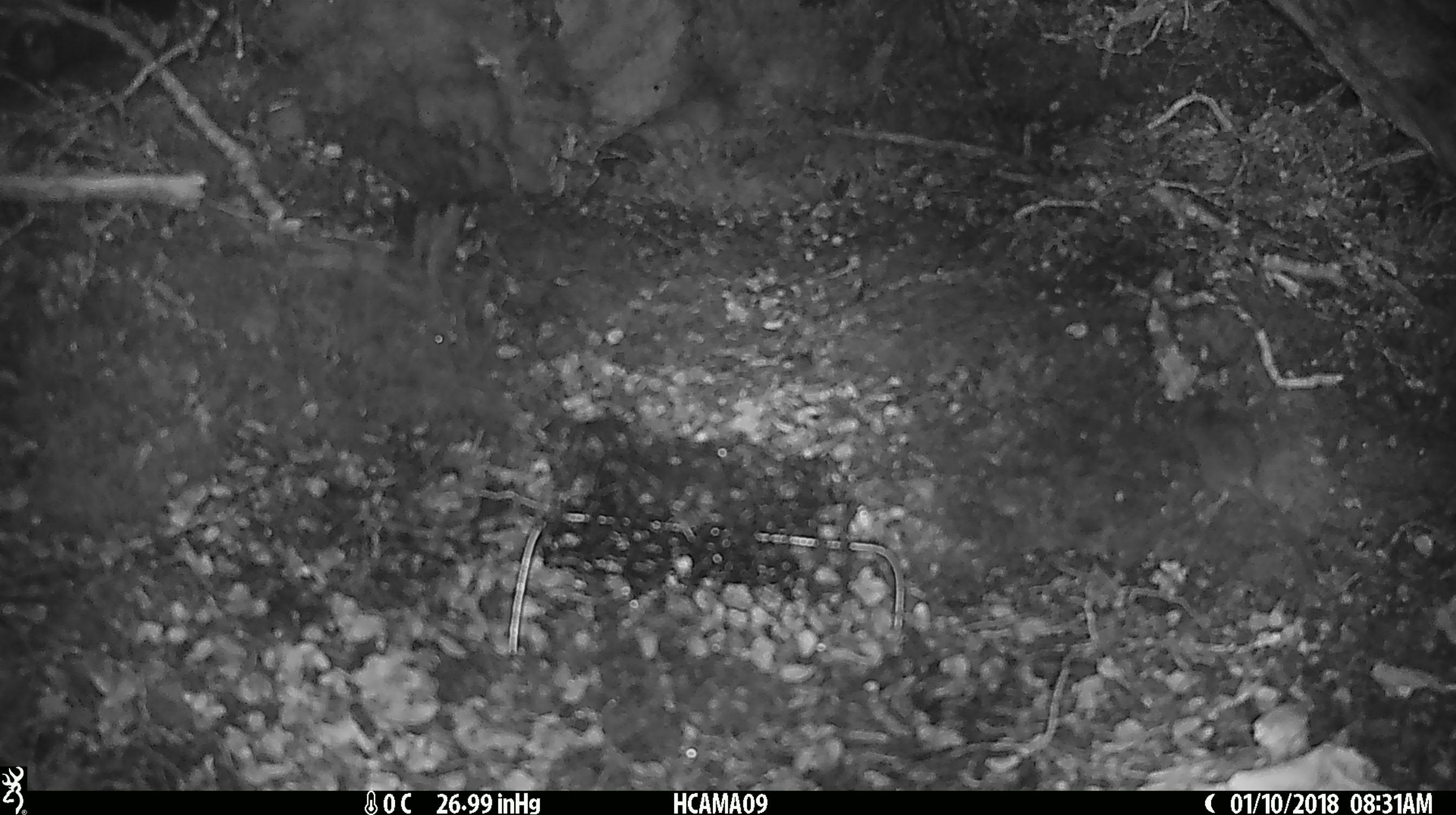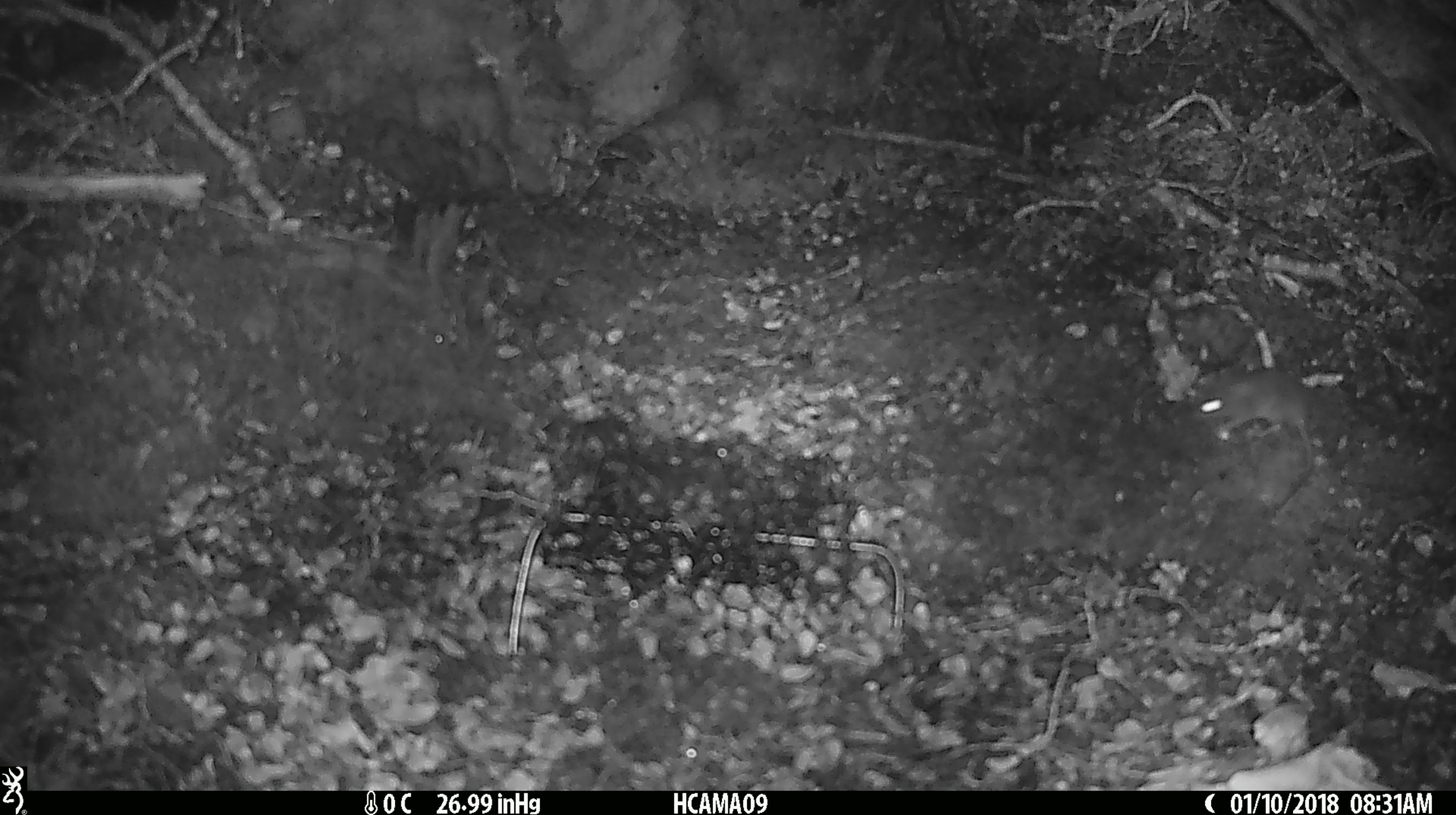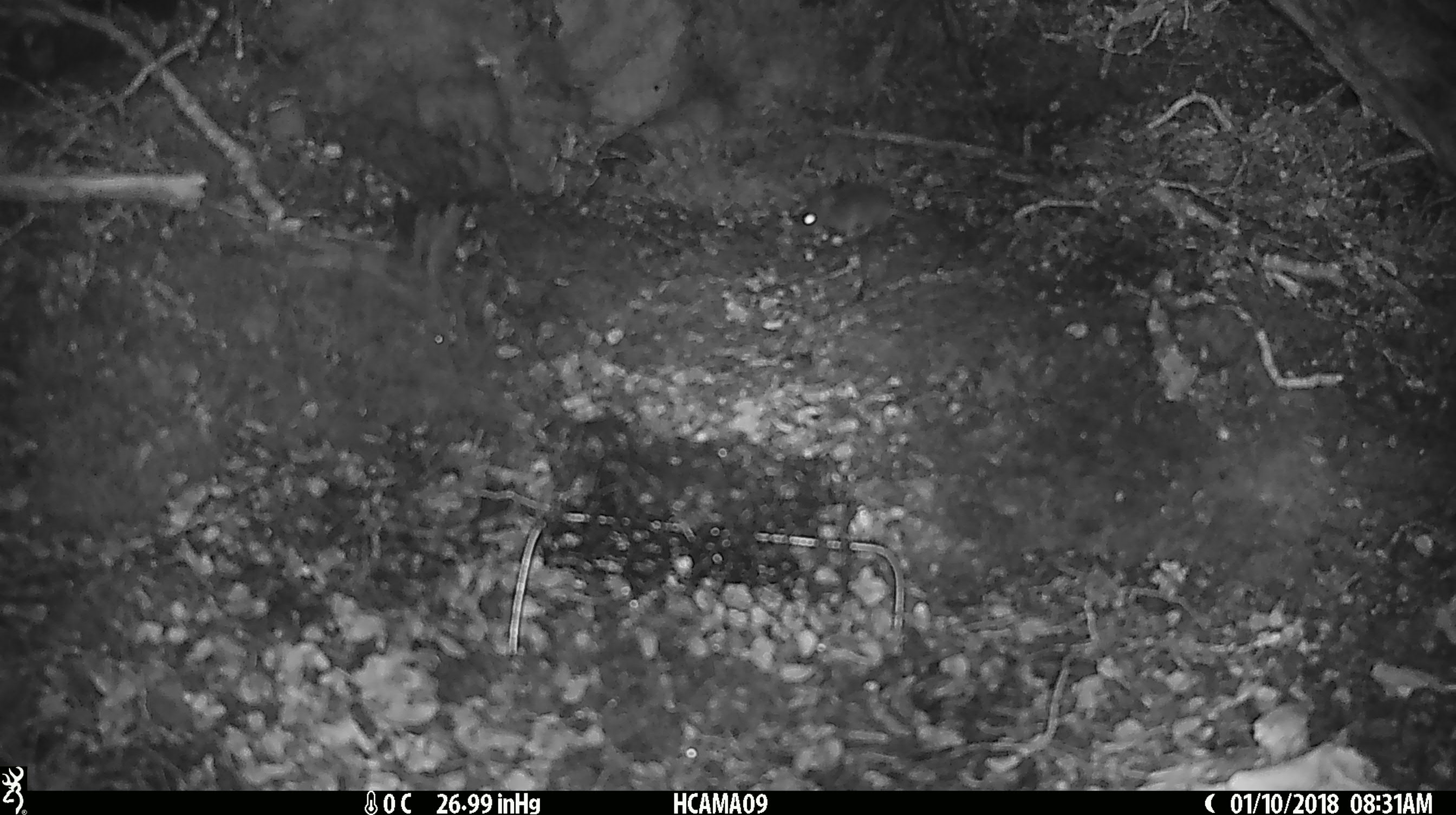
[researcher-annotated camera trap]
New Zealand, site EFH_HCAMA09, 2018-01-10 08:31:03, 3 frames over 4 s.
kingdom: Animalia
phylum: Chordata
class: Mammalia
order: Rodentia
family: Muridae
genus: Mus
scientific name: Mus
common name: mouse